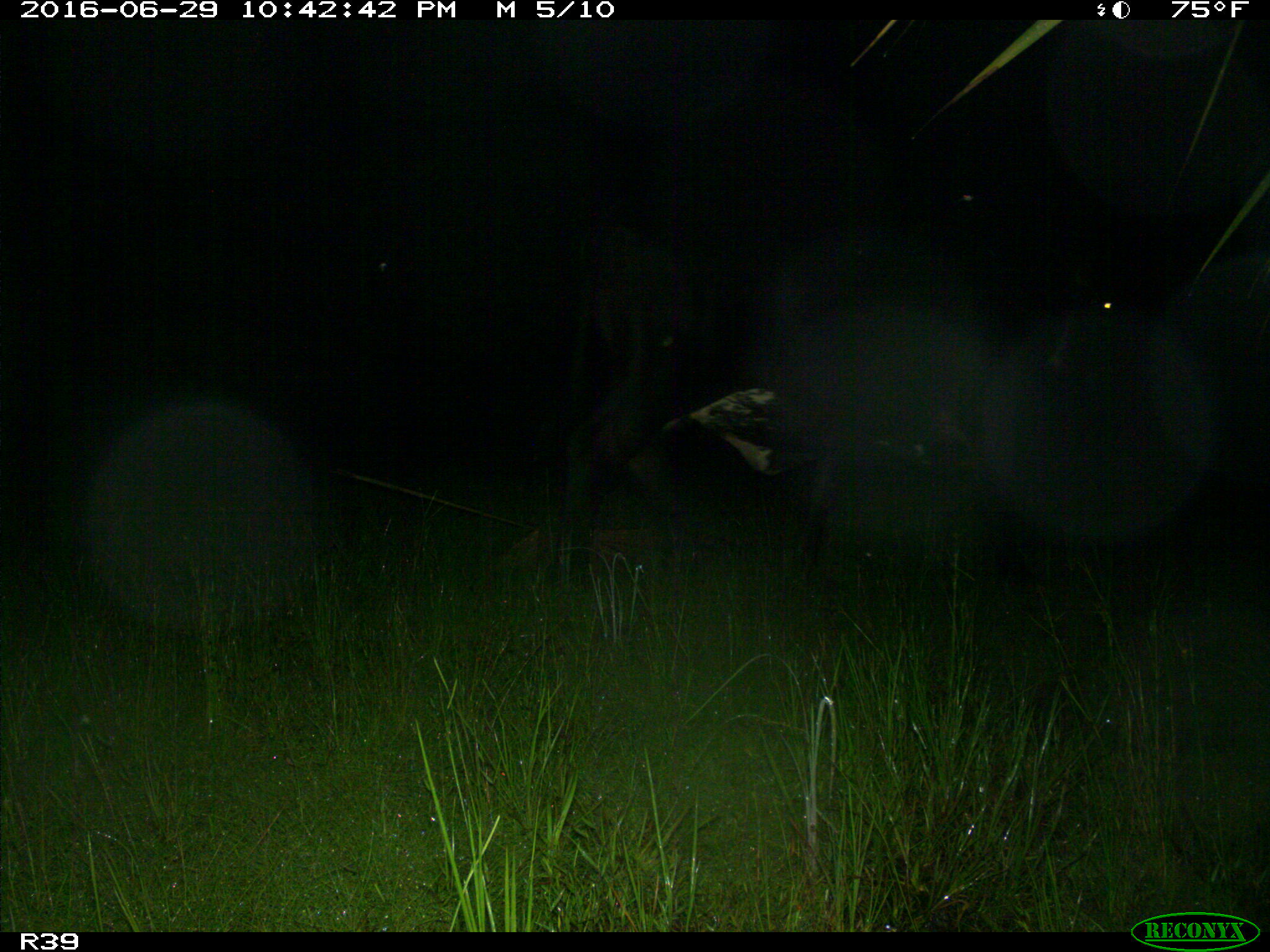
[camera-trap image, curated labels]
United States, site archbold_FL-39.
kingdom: Animalia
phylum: Chordata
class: Mammalia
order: Artiodactyla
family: Bovidae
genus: Bos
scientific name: Bos taurus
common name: domestic cow